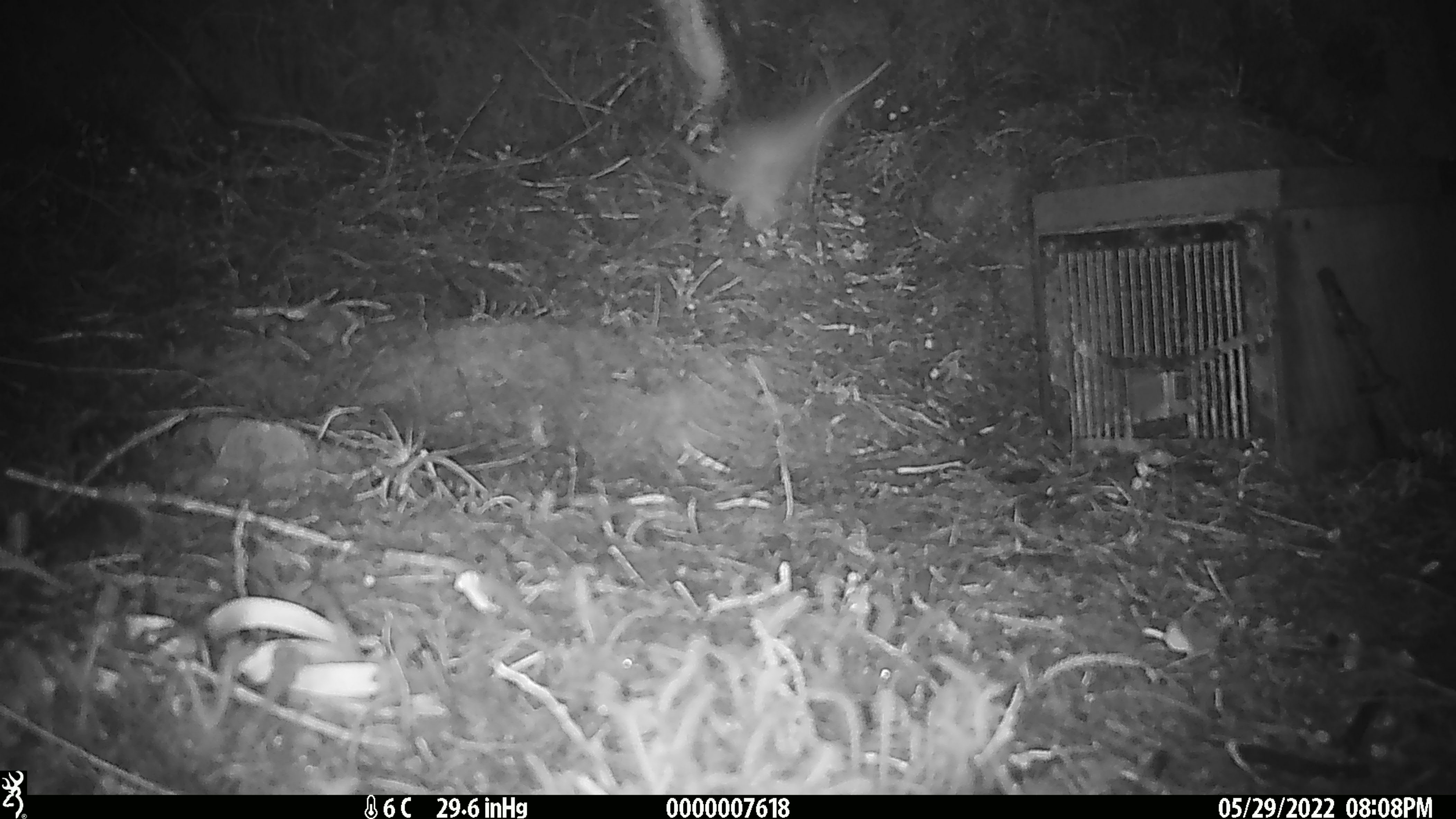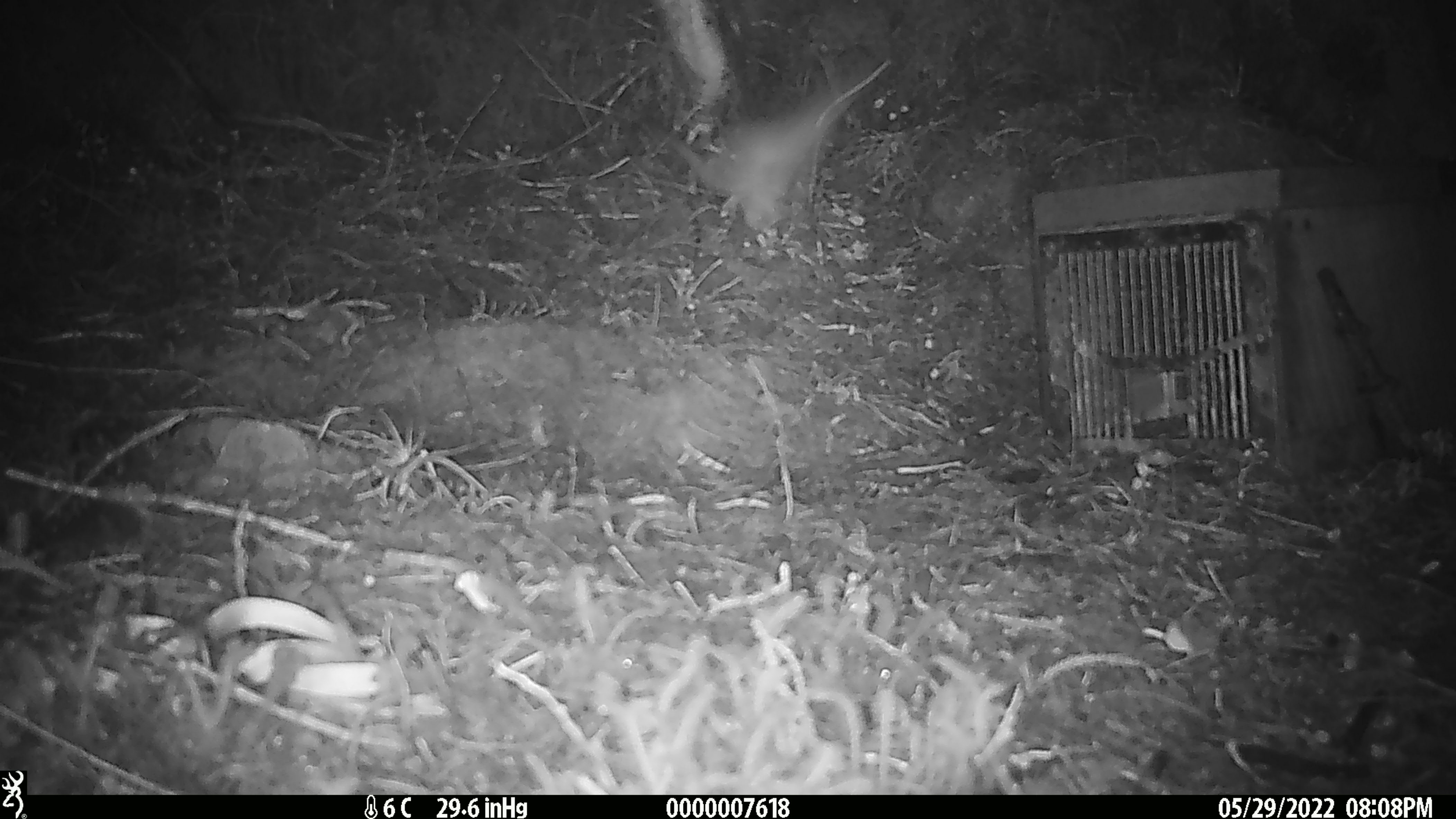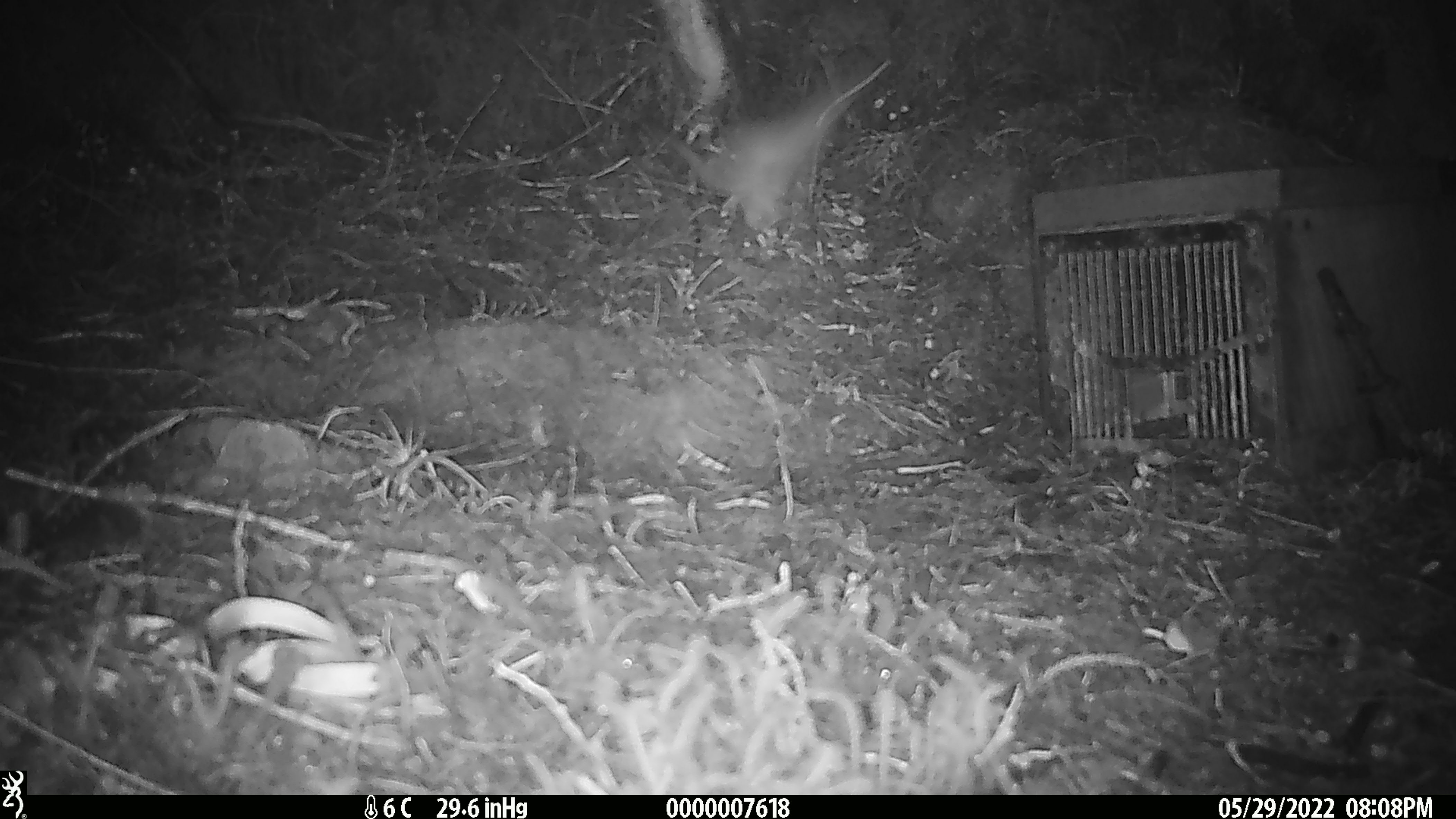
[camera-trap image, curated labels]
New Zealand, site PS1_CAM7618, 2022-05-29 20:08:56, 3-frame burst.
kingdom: Animalia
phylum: Chordata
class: Mammalia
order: Carnivora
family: Mustelidae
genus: Mustela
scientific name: Mustela erminea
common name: stoat